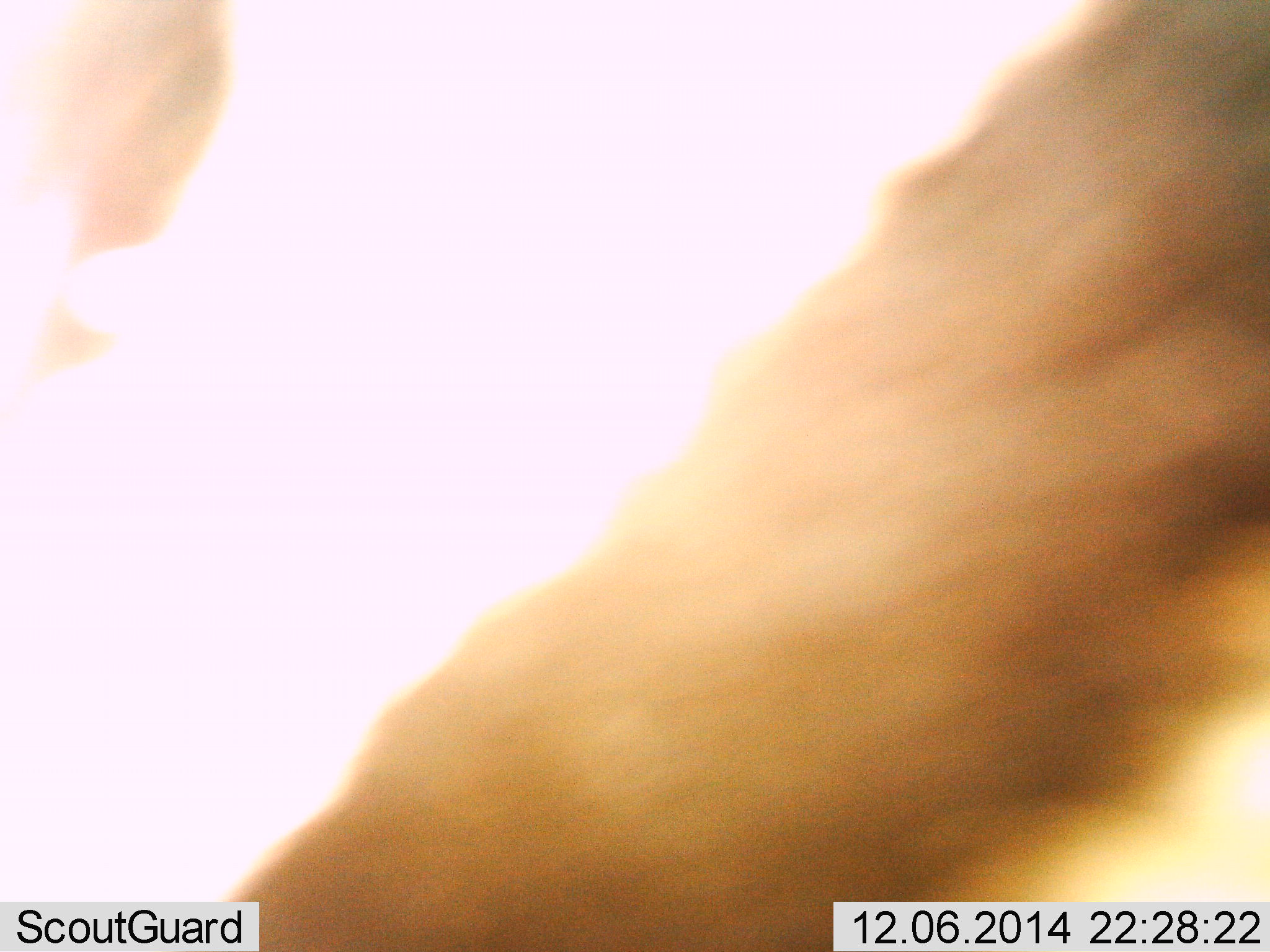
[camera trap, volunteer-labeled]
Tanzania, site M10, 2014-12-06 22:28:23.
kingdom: Animalia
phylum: Chordata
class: Mammalia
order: Carnivora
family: Felidae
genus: Panthera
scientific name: Panthera leo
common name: lion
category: lionfemale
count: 1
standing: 25%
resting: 25%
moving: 25%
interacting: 25%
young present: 0%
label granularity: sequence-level